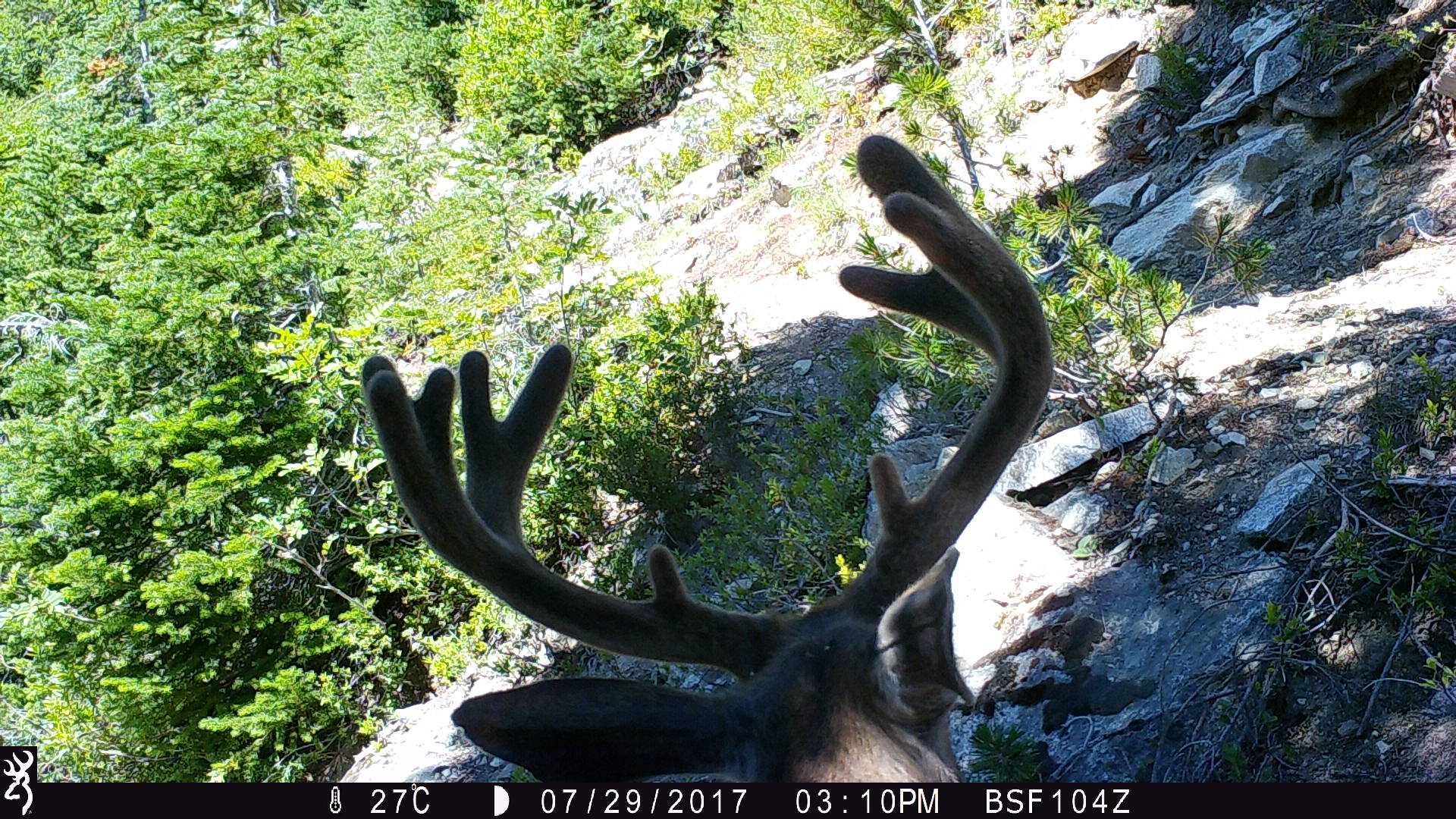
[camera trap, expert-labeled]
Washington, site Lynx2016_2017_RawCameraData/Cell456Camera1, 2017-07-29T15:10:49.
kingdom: Animalia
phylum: Chordata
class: Mammalia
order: Artiodactyla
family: Cervidae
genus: Odocoileus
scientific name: Odocoileus hemionus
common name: mule deer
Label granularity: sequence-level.